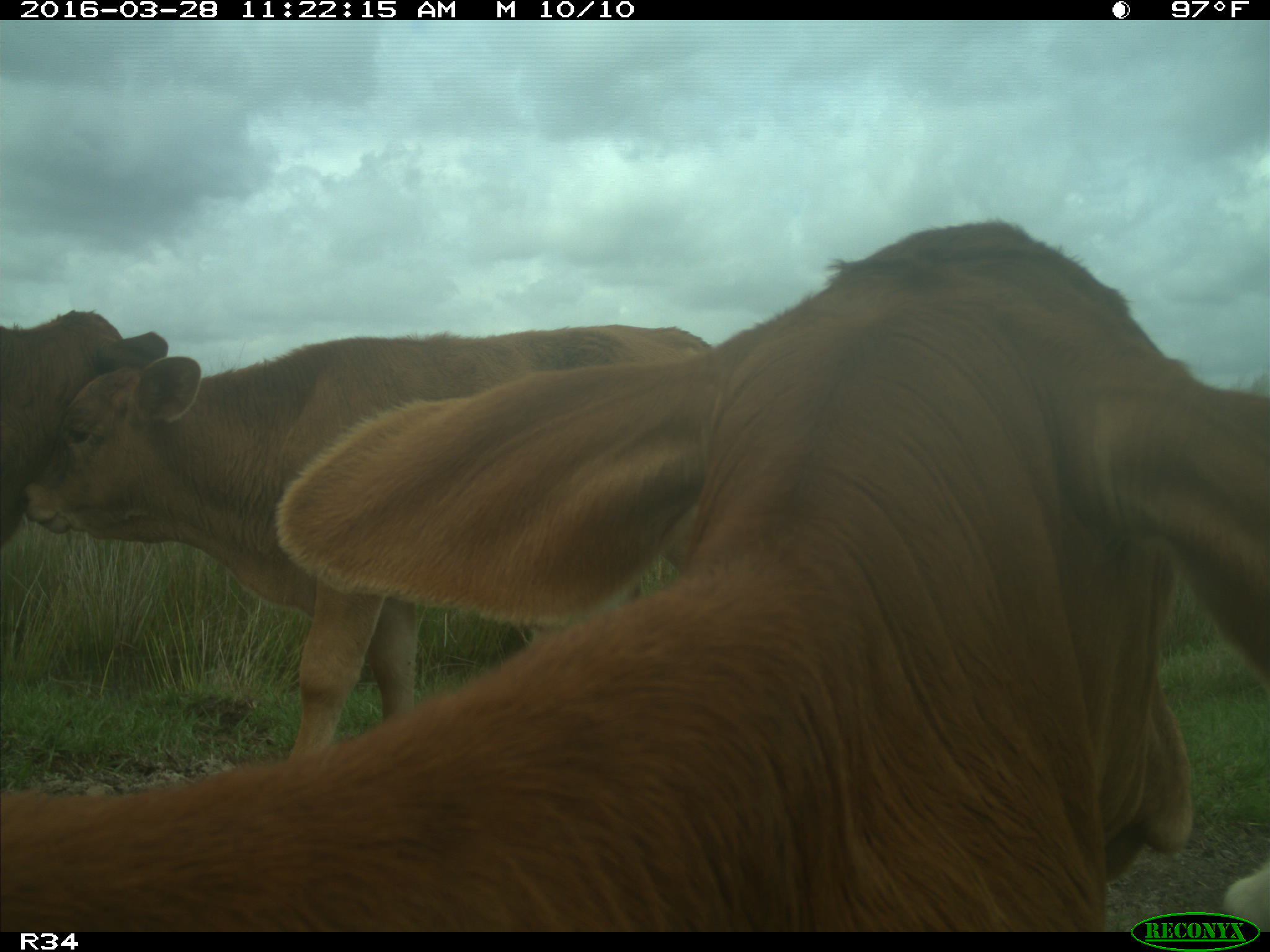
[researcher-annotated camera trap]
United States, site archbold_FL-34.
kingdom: Animalia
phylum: Chordata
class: Mammalia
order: Artiodactyla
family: Bovidae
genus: Bos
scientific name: Bos taurus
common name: domestic cow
Bos taurus (domestic cow).